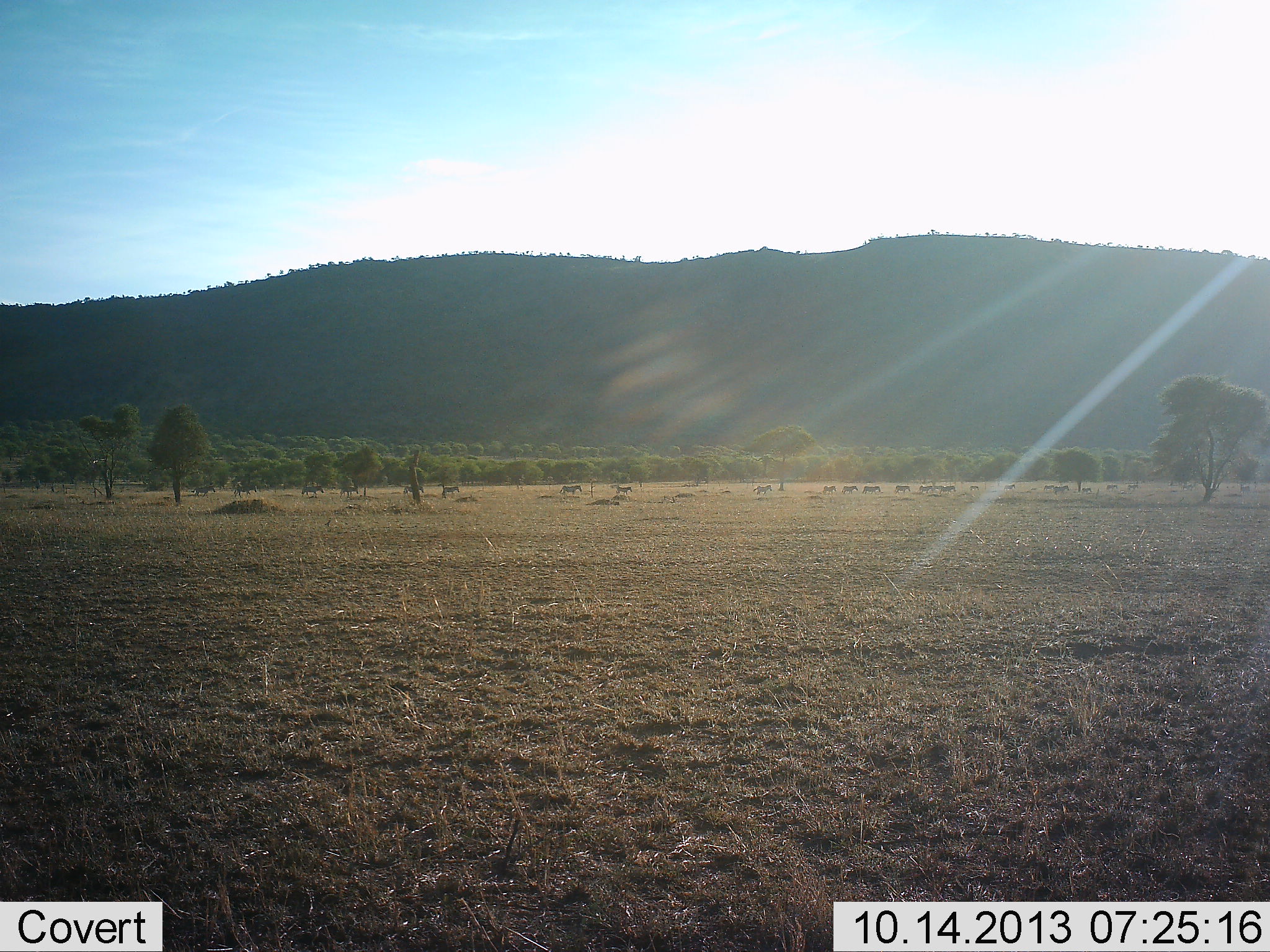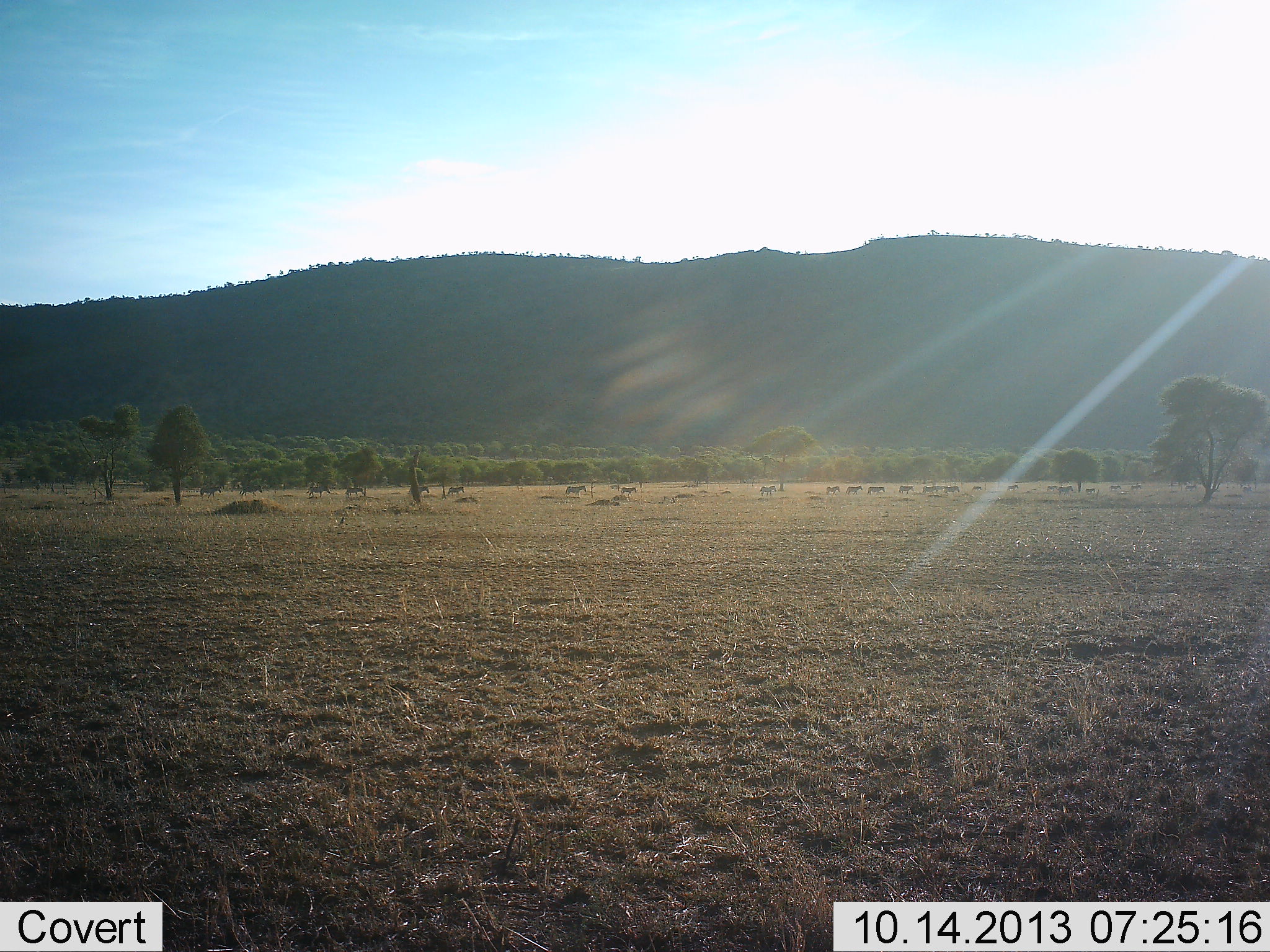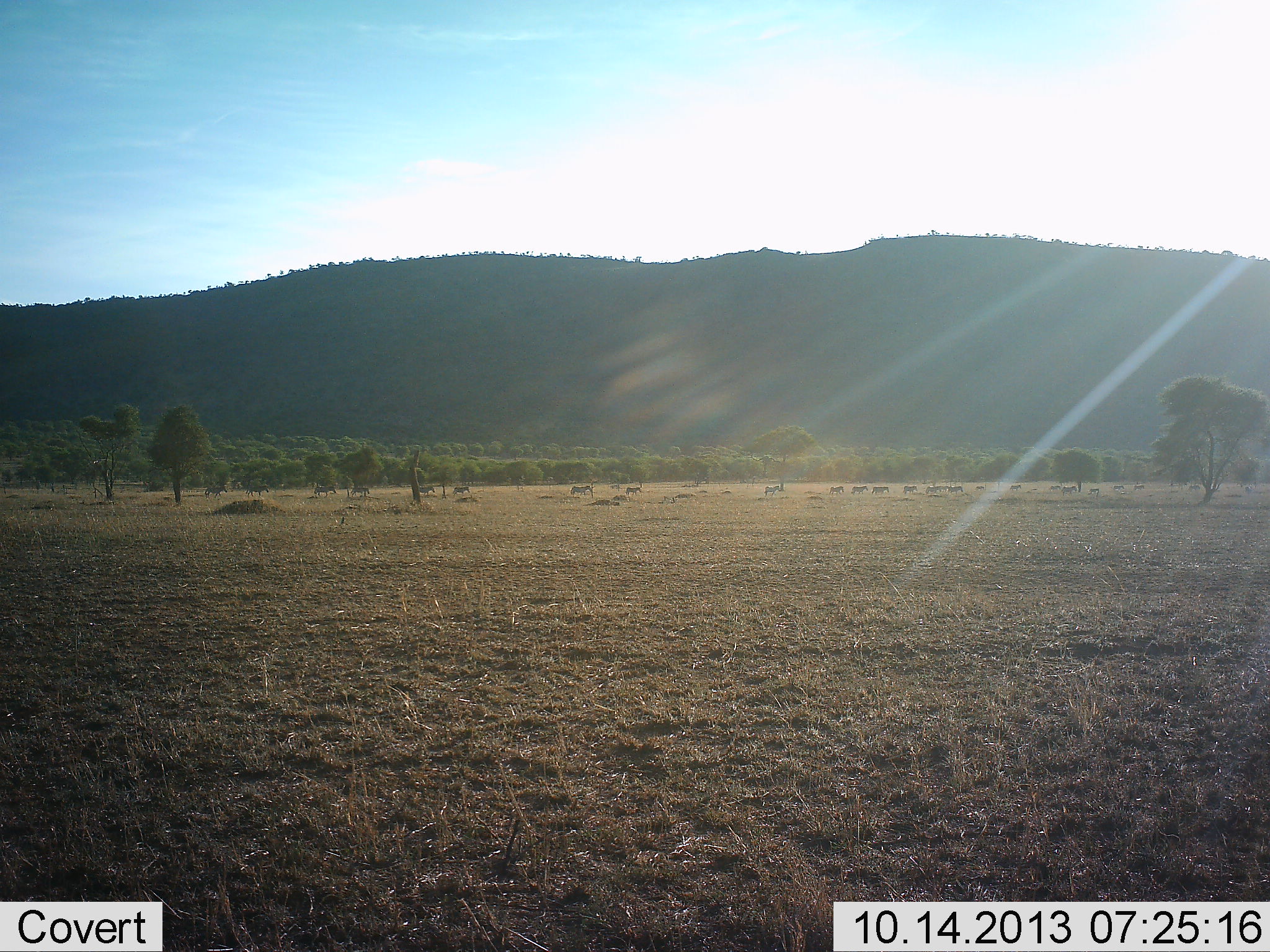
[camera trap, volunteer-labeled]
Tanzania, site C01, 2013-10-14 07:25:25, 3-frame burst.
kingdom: Animalia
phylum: Chordata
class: Mammalia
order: Perissodactyla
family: Equidae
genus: Equus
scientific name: Equus quagga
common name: plains zebra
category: zebra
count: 11-50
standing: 0%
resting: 0%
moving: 100%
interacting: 0%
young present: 6%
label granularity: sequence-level